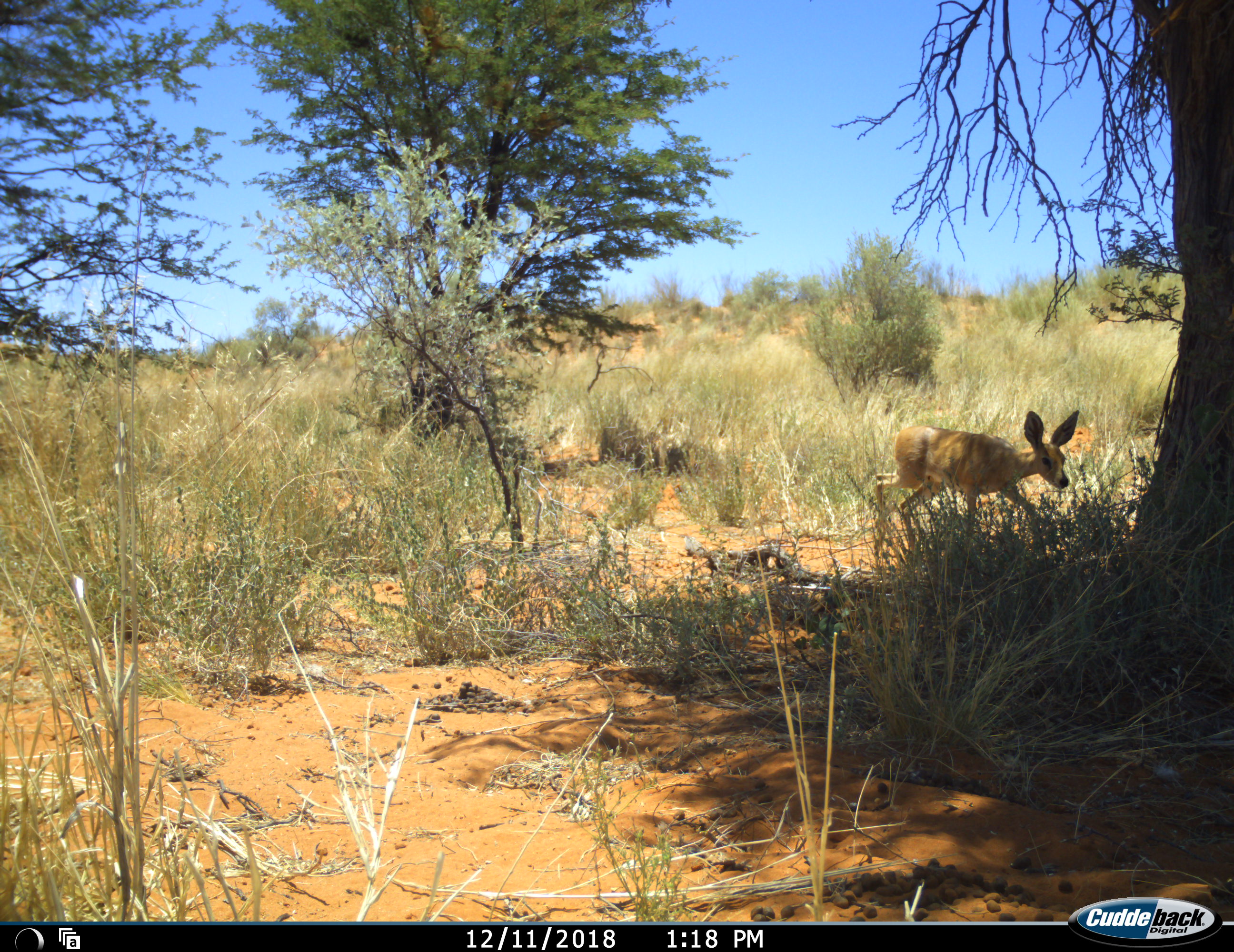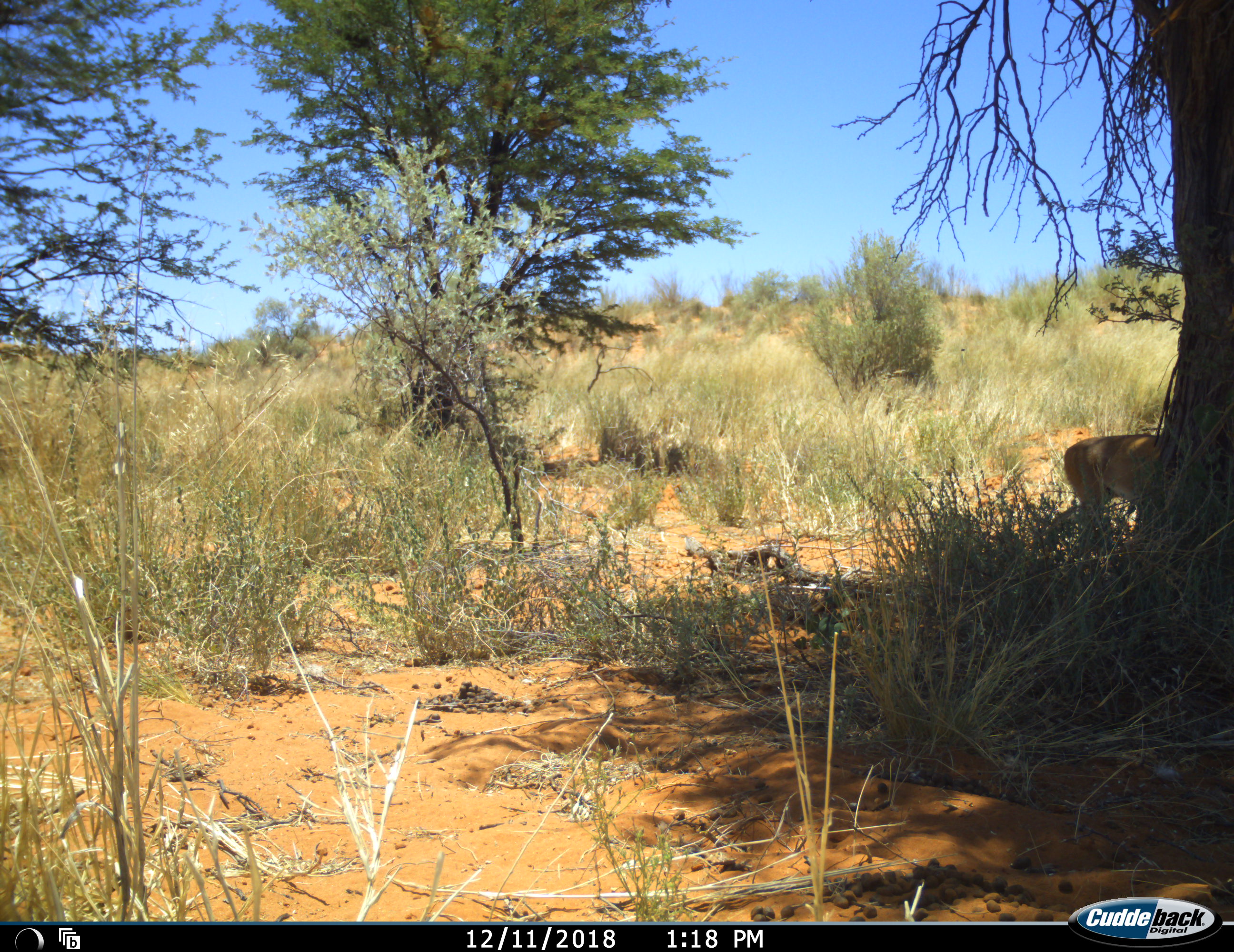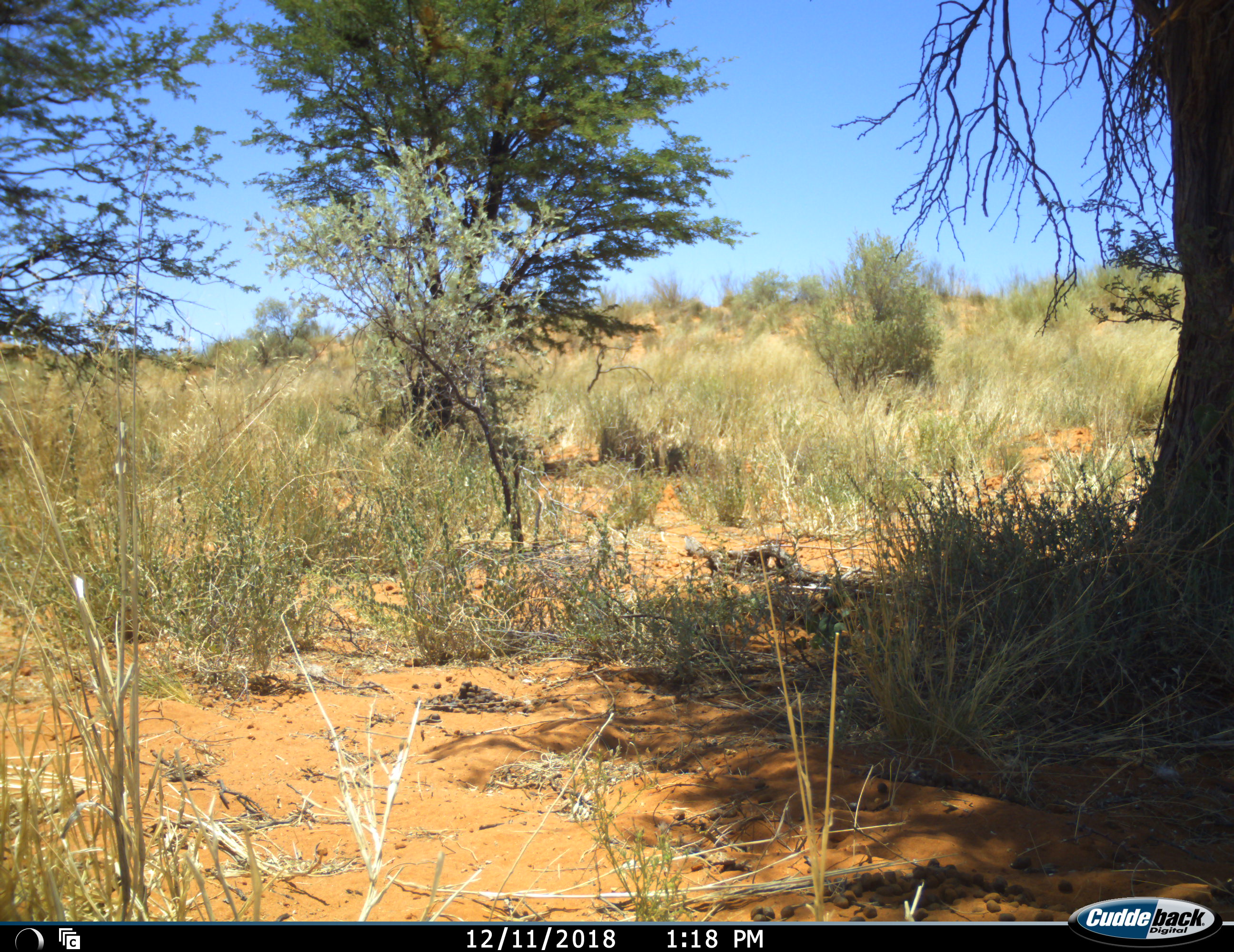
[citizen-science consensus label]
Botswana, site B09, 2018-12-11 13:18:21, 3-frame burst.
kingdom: Animalia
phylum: Chordata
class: Mammalia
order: Artiodactyla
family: Bovidae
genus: Raphicerus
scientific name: Raphicerus campestris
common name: steenbok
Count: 1.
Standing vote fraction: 0%.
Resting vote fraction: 0%.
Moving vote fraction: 100%.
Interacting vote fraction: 0%.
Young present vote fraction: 0%.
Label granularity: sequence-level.